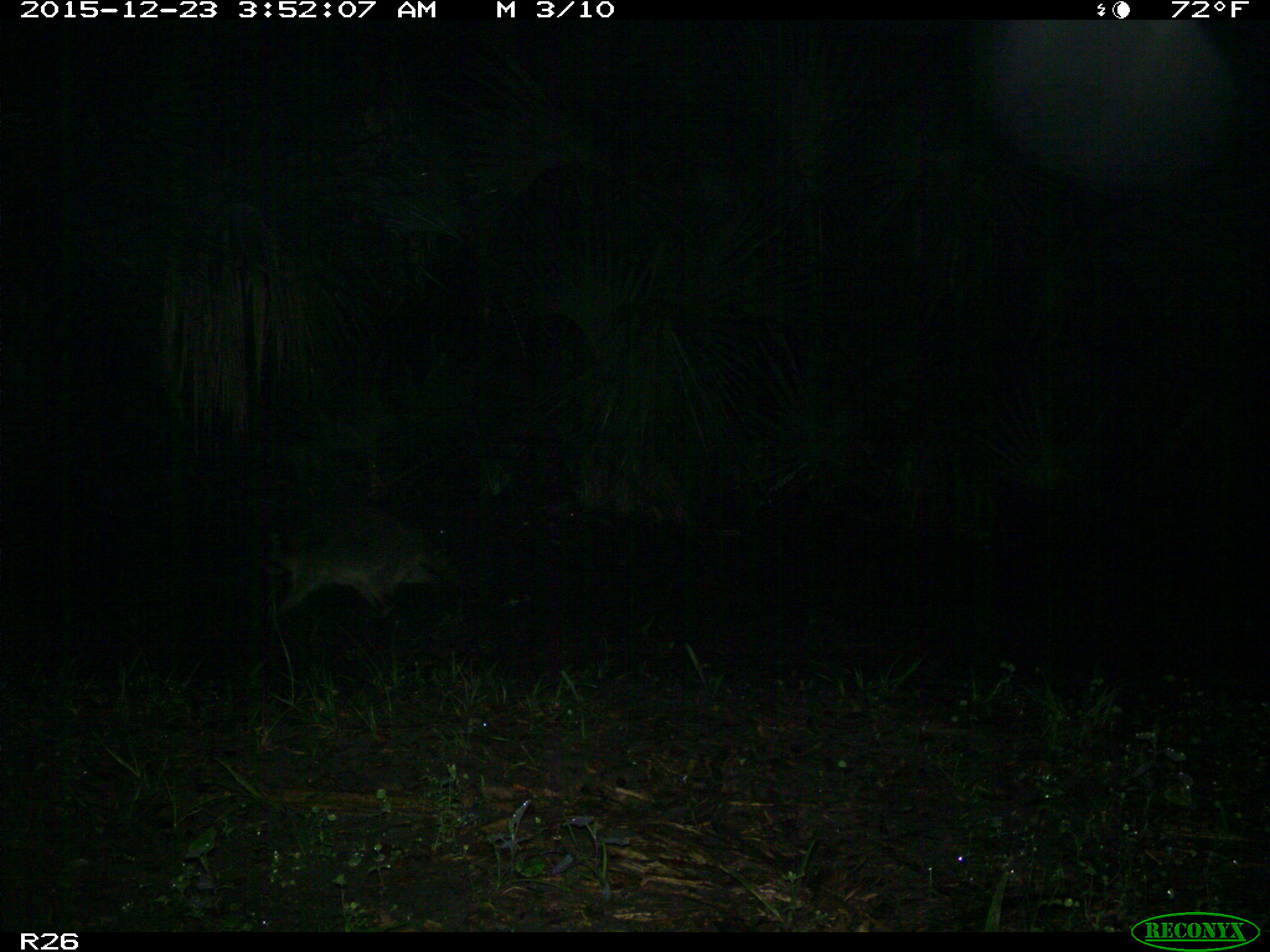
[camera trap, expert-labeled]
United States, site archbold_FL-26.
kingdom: Animalia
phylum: Chordata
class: Mammalia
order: Carnivora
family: Procyonidae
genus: Procyon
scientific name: Procyon lotor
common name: common raccoon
Procyon lotor (common raccoon).